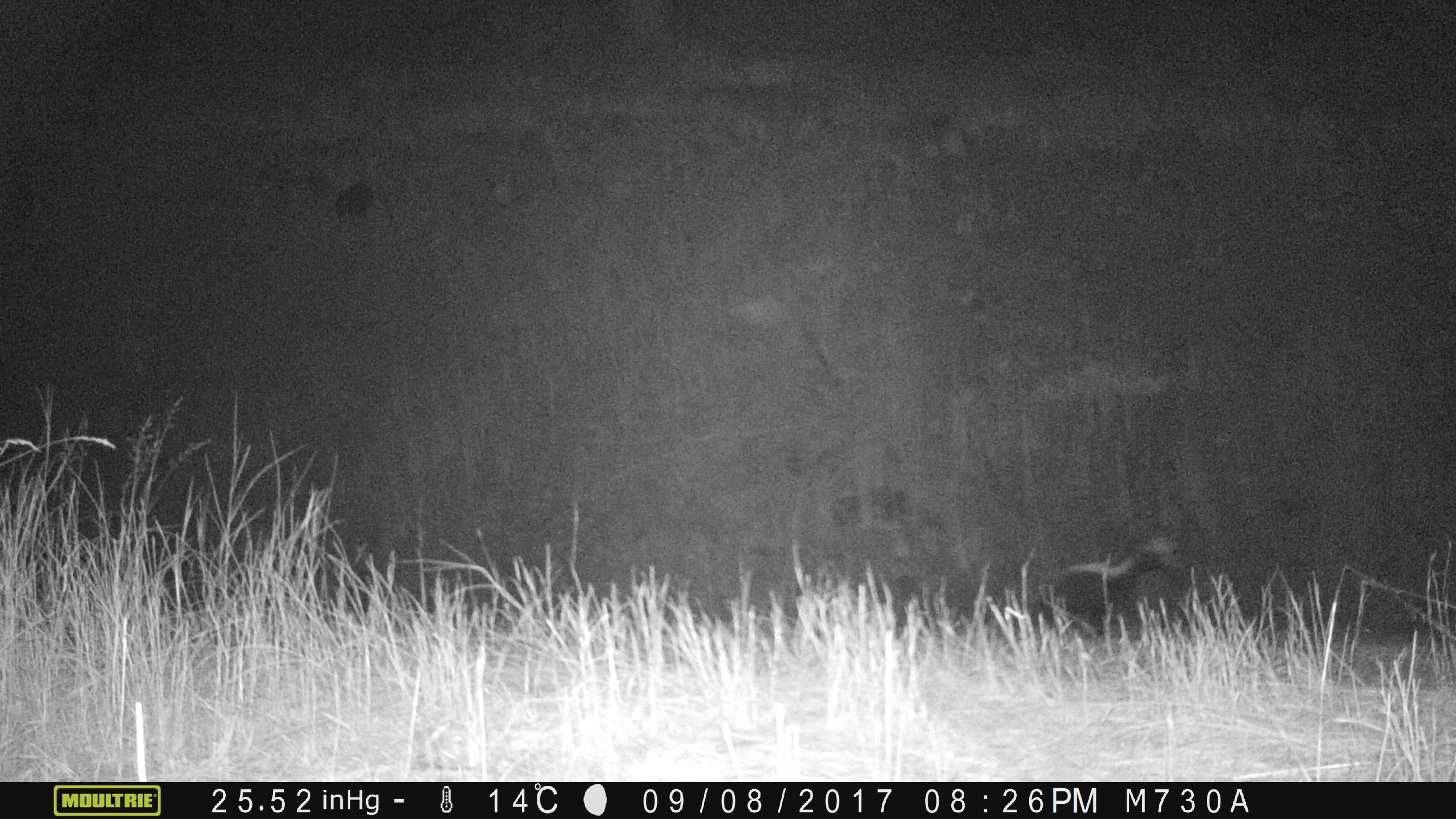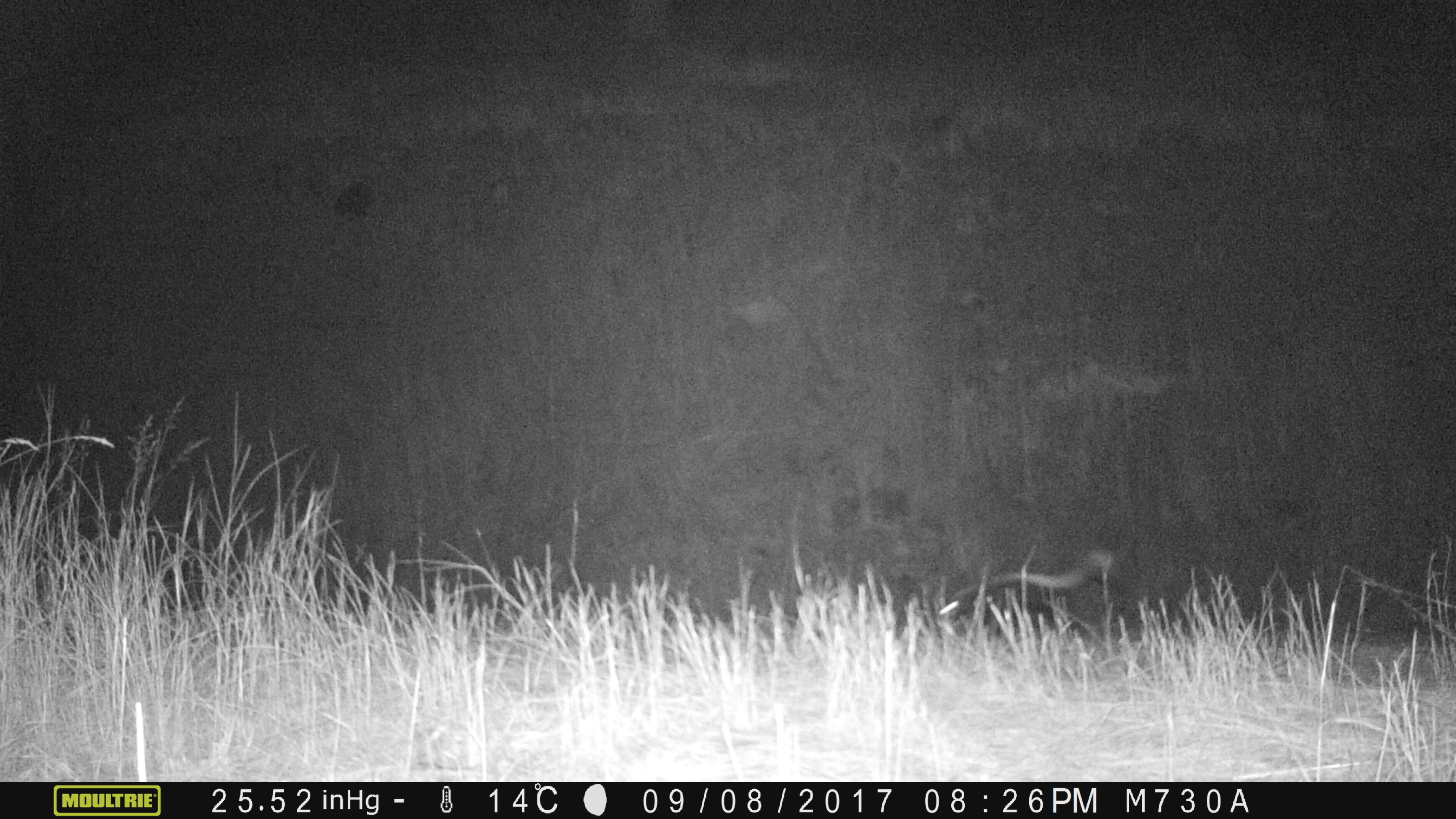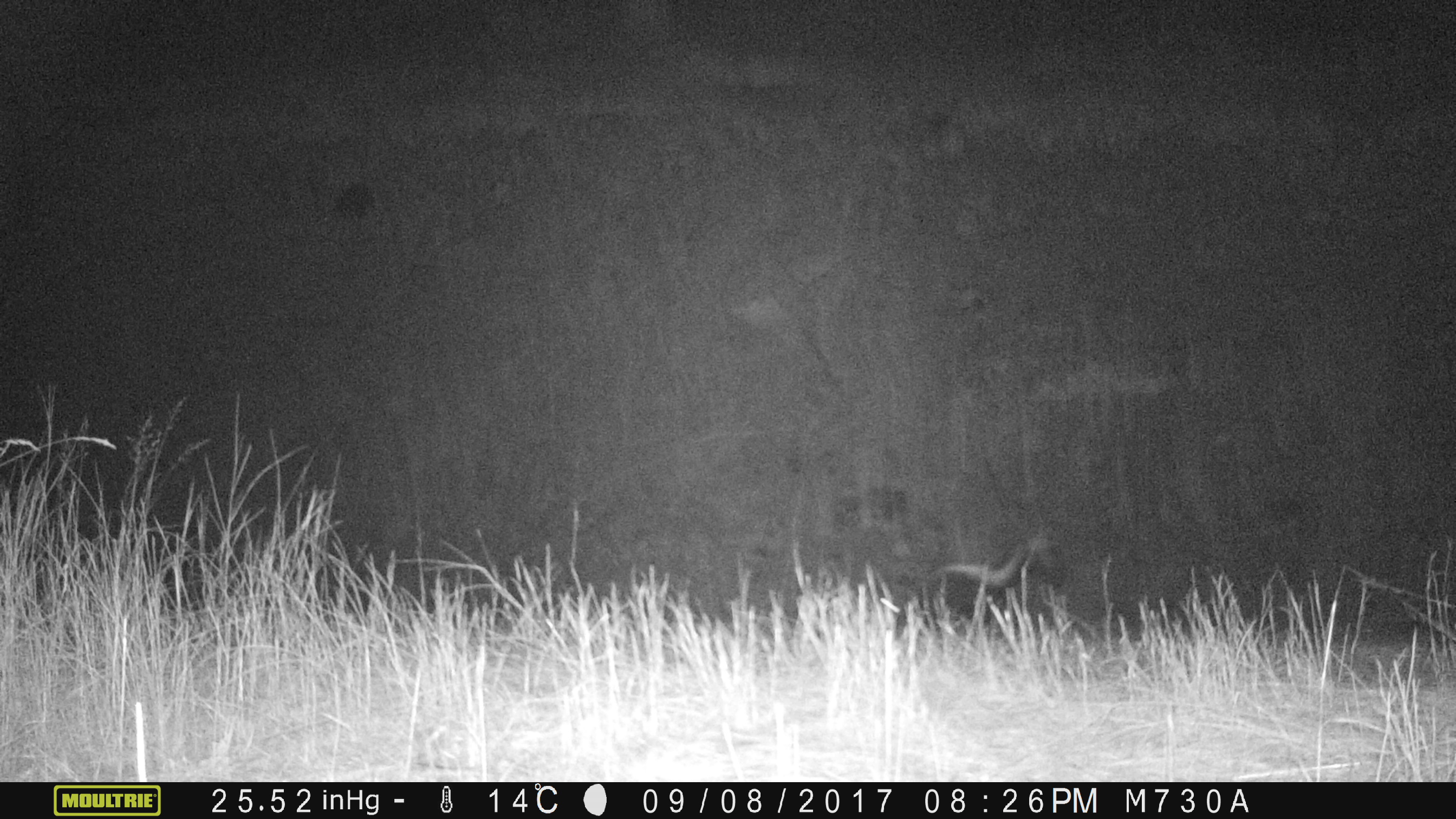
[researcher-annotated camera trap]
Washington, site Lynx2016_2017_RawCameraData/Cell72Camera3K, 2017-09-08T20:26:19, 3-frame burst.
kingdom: Animalia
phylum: Chordata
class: Mammalia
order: Carnivora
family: Mephitidae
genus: Mephitis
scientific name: Mephitis mephitis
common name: striped skunk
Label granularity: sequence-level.